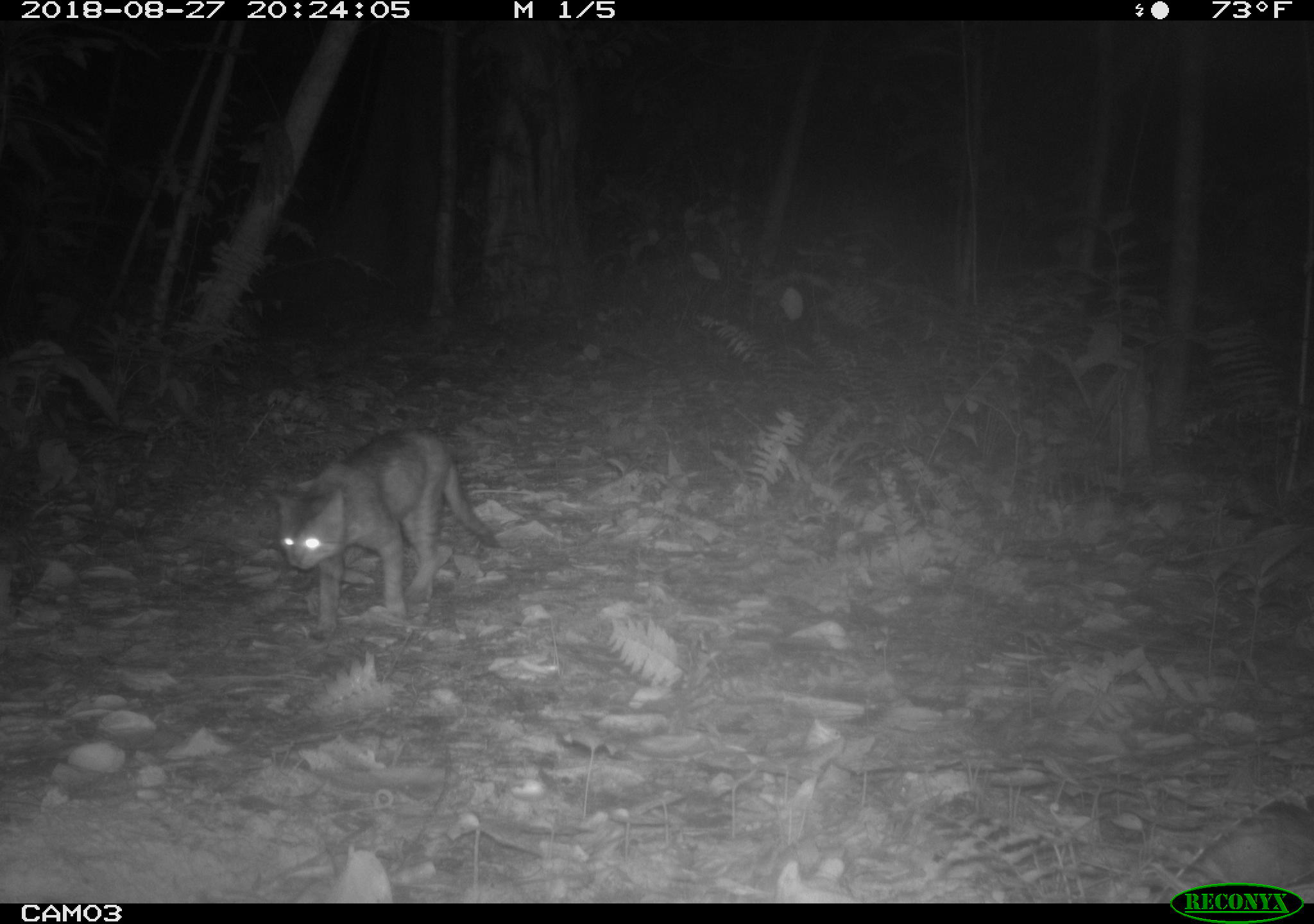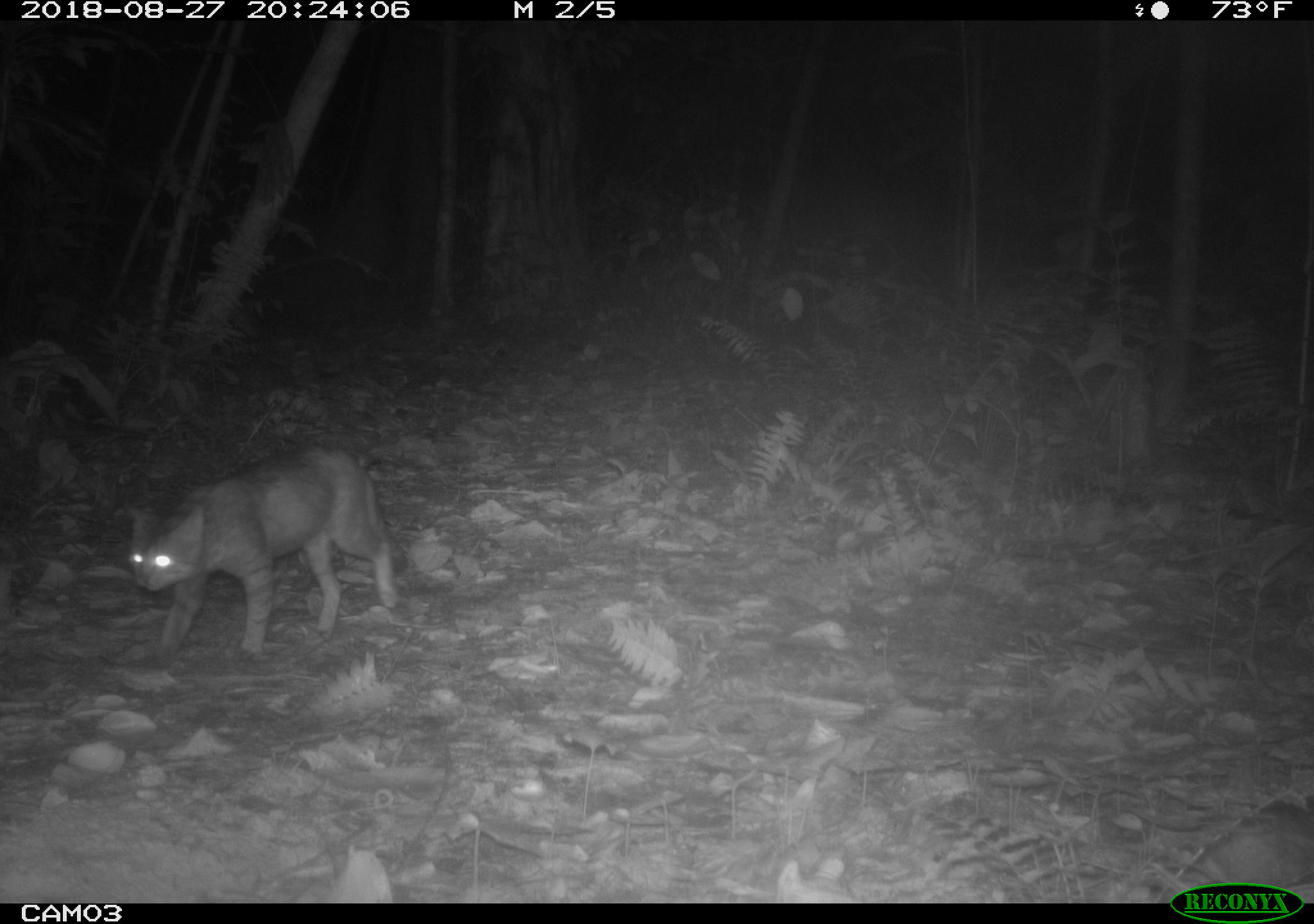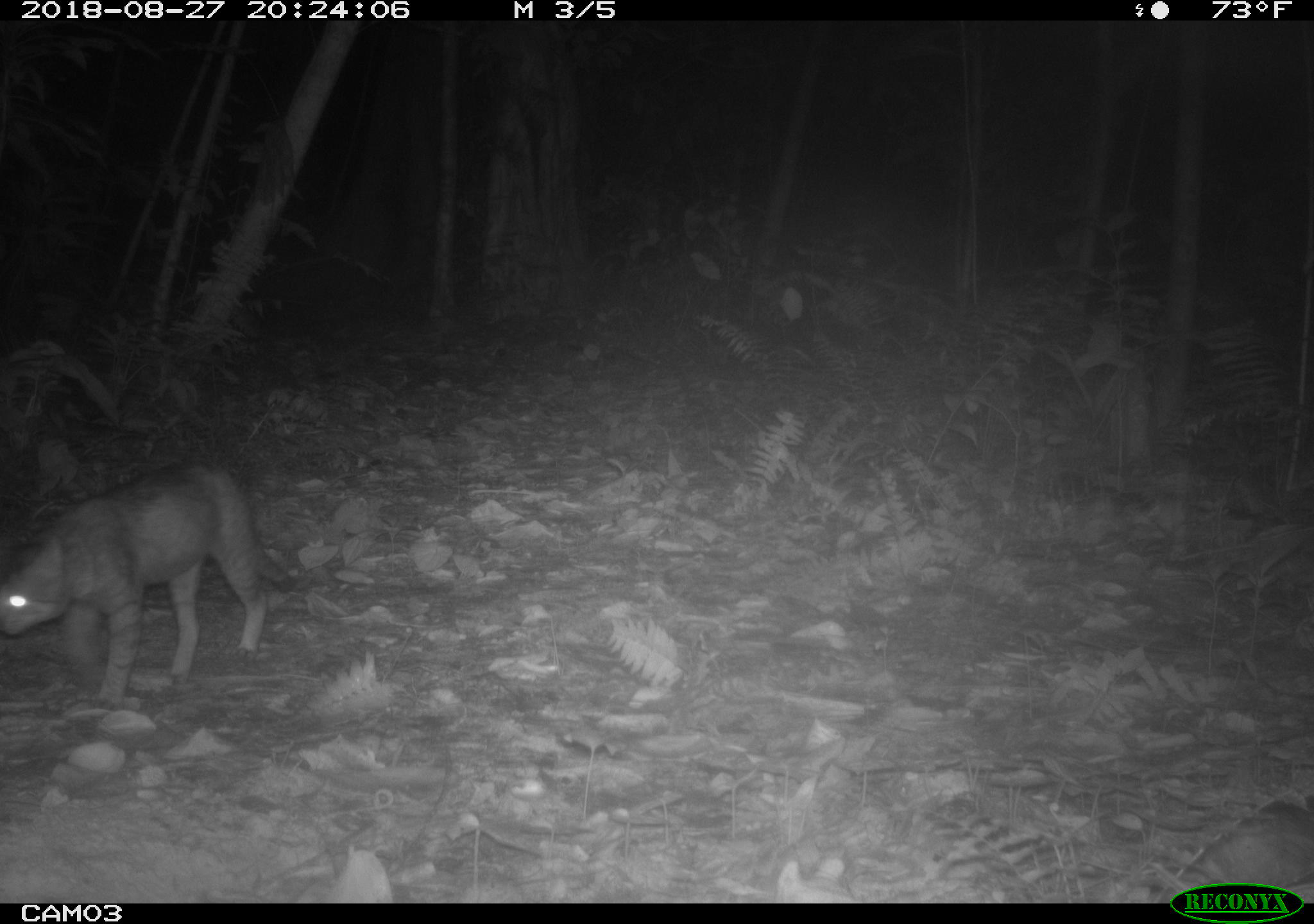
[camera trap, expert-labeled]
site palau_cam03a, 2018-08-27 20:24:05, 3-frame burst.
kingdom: Animalia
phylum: Chordata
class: Mammalia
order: Carnivora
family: Felidae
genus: Felis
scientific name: Felis catus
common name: cat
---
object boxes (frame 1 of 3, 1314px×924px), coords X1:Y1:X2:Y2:
cat: 264:418:514:642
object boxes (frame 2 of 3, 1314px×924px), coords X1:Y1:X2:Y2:
cat: 111:437:414:675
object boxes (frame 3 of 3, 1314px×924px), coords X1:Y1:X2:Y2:
cat: 0:449:316:712